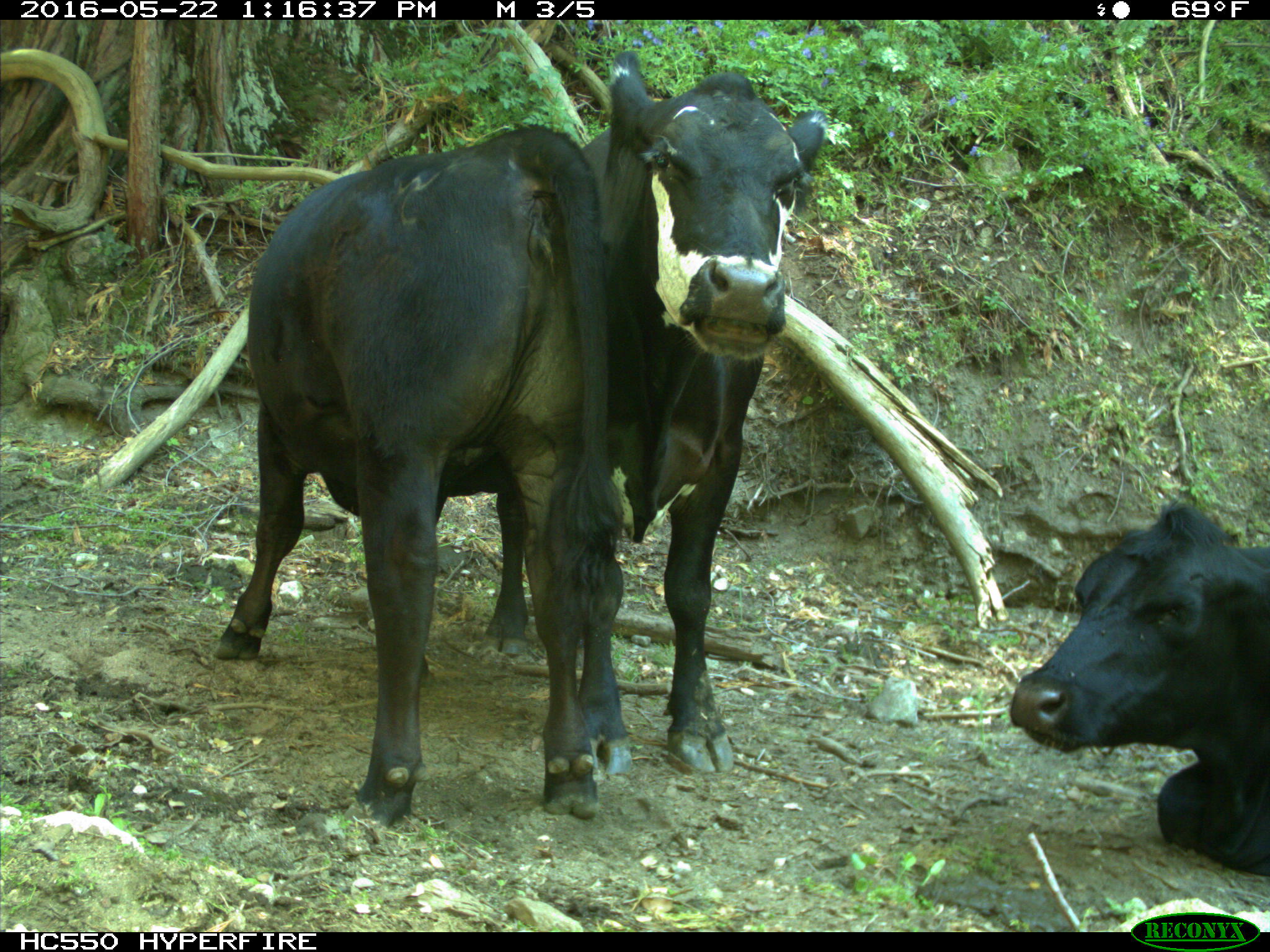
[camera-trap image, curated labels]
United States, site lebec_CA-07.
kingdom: Animalia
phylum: Chordata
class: Mammalia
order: Artiodactyla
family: Bovidae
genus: Bos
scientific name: Bos taurus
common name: domestic cow